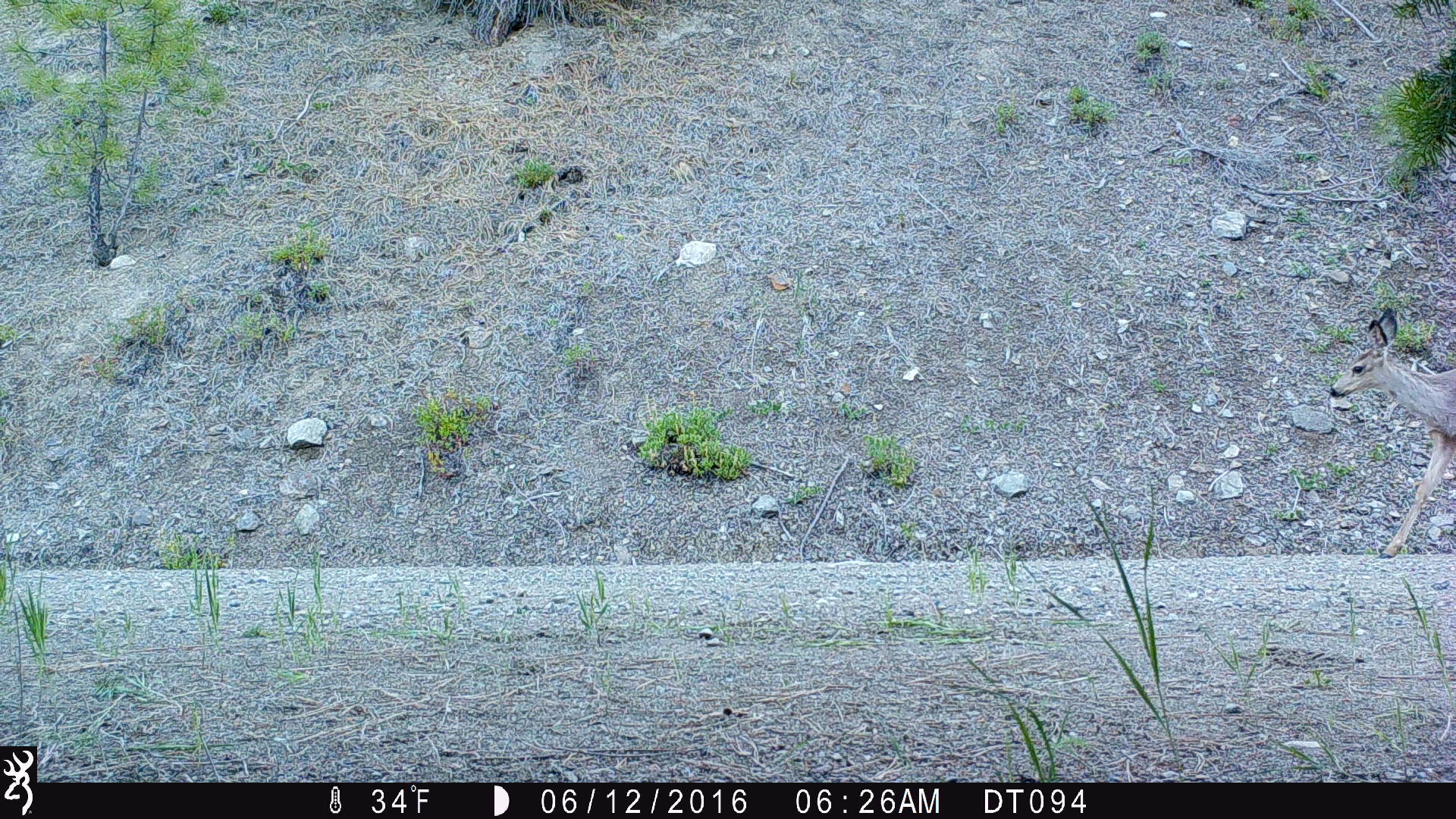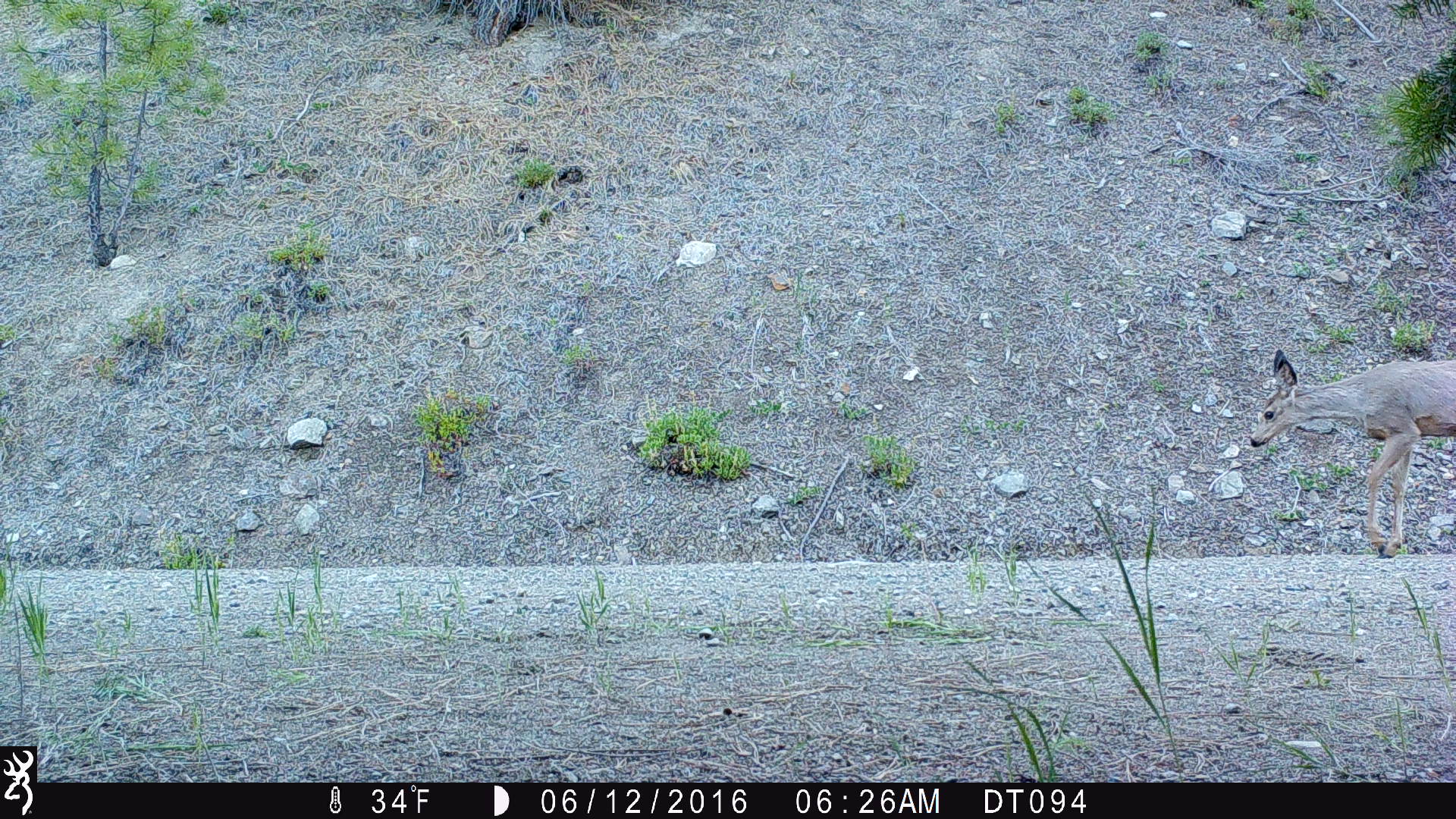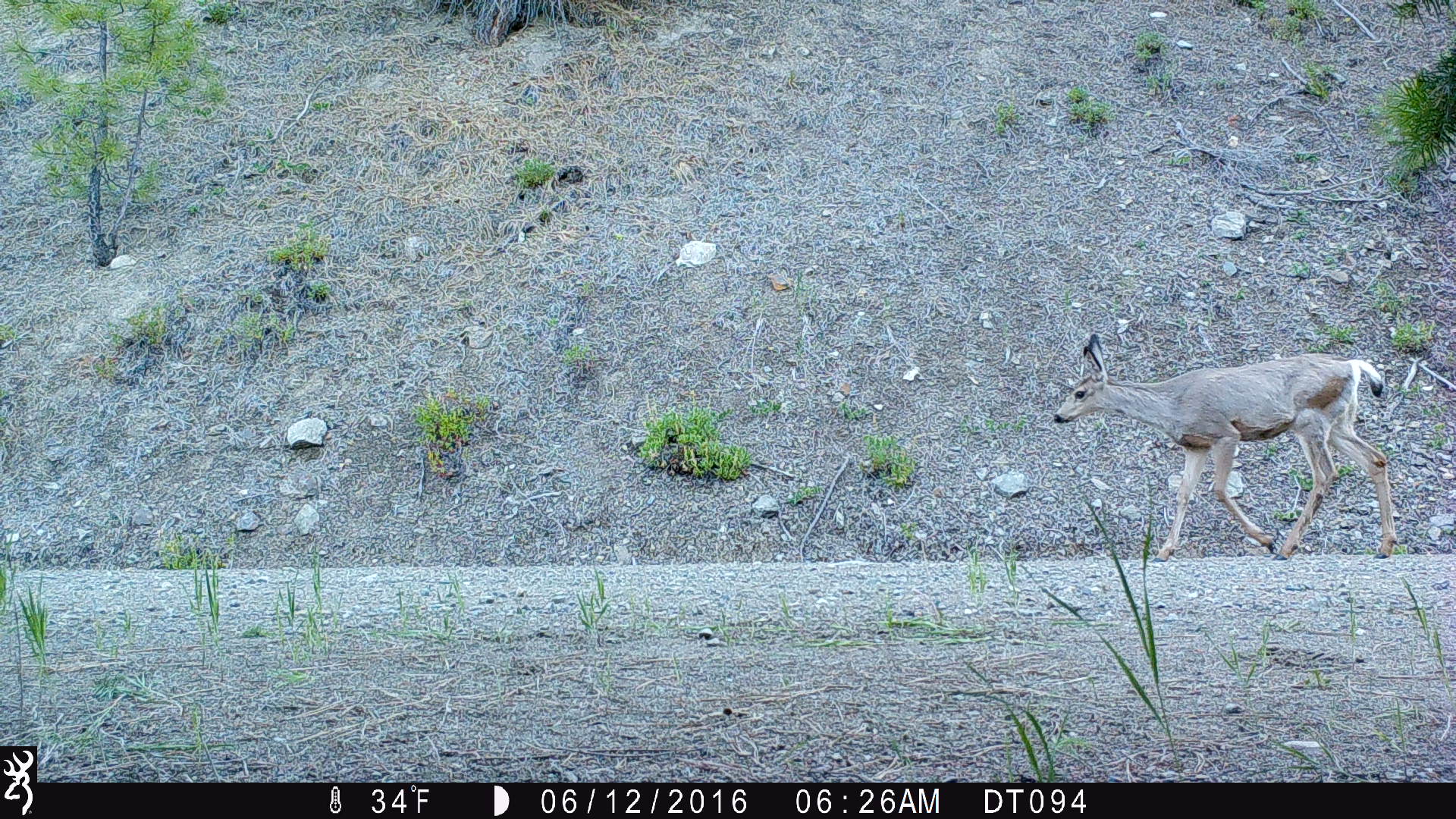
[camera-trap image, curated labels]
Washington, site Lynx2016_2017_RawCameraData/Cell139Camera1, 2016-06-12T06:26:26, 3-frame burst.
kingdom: Animalia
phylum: Chordata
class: Mammalia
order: Artiodactyla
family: Cervidae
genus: Odocoileus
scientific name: Odocoileus hemionus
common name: mule deer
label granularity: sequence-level